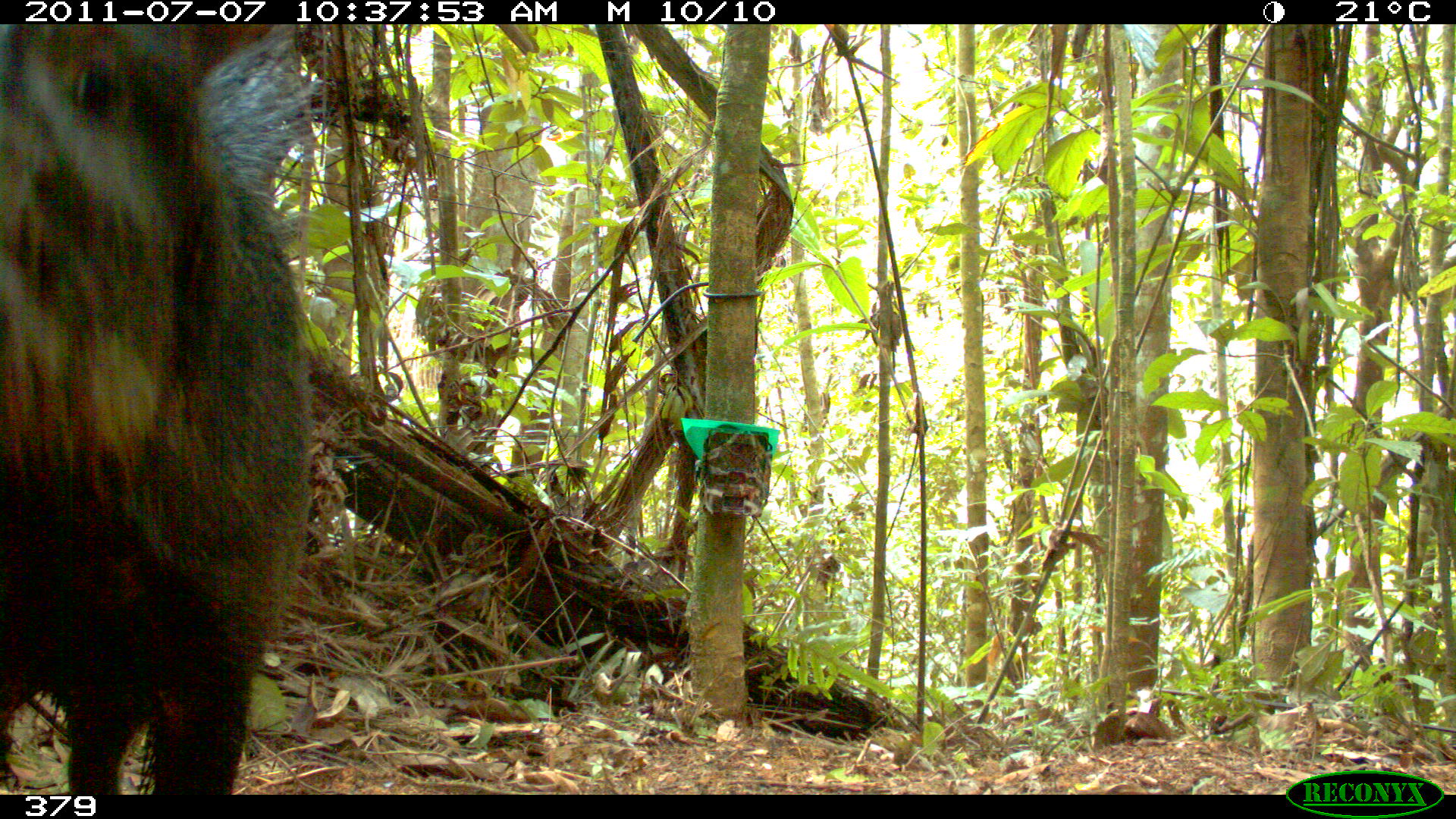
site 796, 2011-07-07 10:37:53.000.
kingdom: Animalia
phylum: Chordata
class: Mammalia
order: Artiodactyla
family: Tayassuidae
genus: Tayassu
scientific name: Tayassu pecari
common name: white-lipped peccary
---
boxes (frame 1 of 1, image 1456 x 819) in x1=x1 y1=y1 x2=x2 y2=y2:
tayassu pecari: x1=0 y1=24 x2=322 y2=795